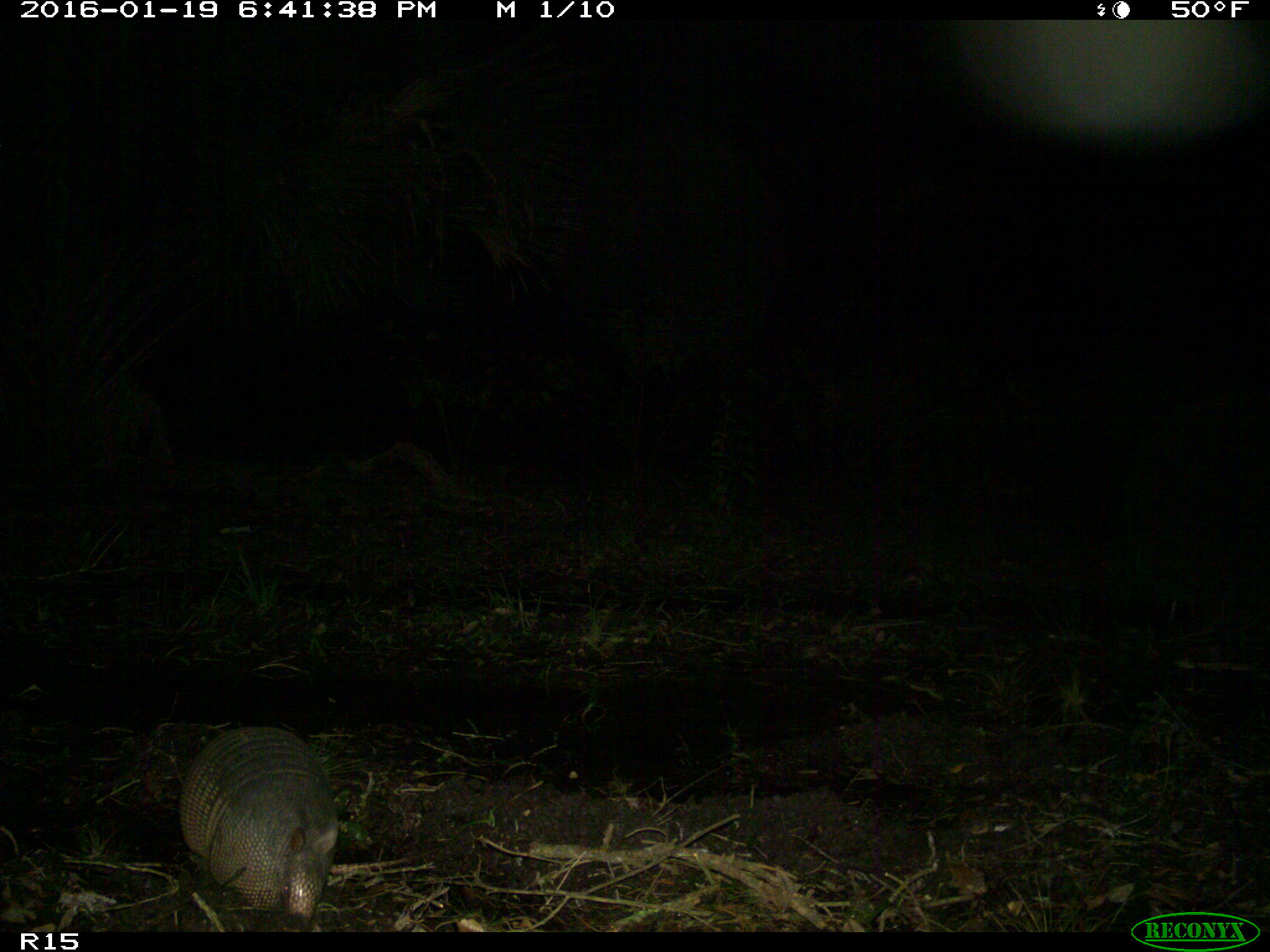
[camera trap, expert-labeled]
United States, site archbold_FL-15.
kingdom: Animalia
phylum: Chordata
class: Mammalia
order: Cingulata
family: Dasypodidae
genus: Dasypus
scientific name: Dasypus novemcinctus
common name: nine-banded armadillo